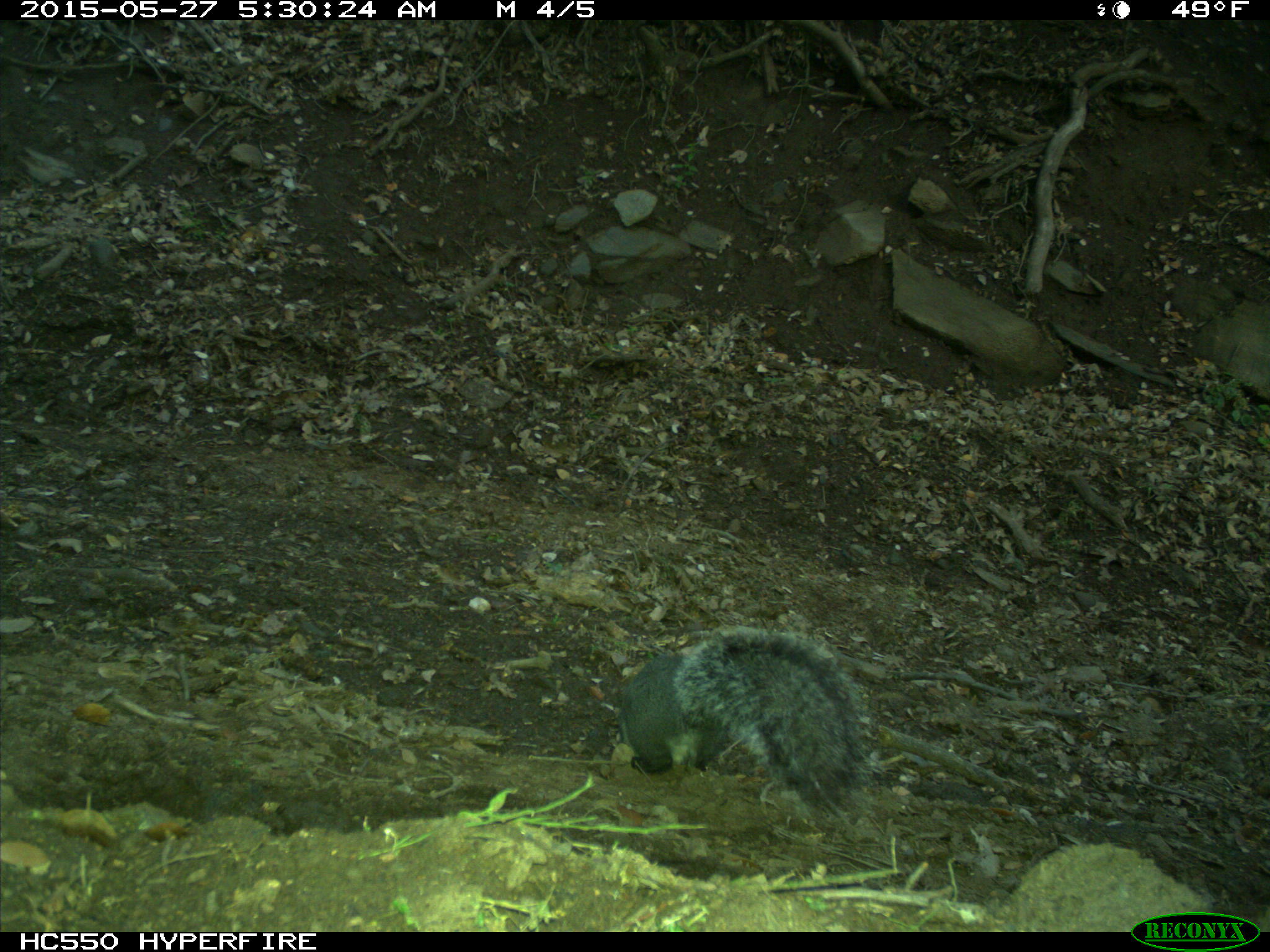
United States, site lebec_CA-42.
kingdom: Animalia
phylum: Chordata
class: Mammalia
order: Rodentia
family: Sciuridae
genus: Sciurus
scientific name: Sciurus carolinensis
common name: eastern gray squirrel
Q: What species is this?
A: Sciurus carolinensis (eastern gray squirrel).